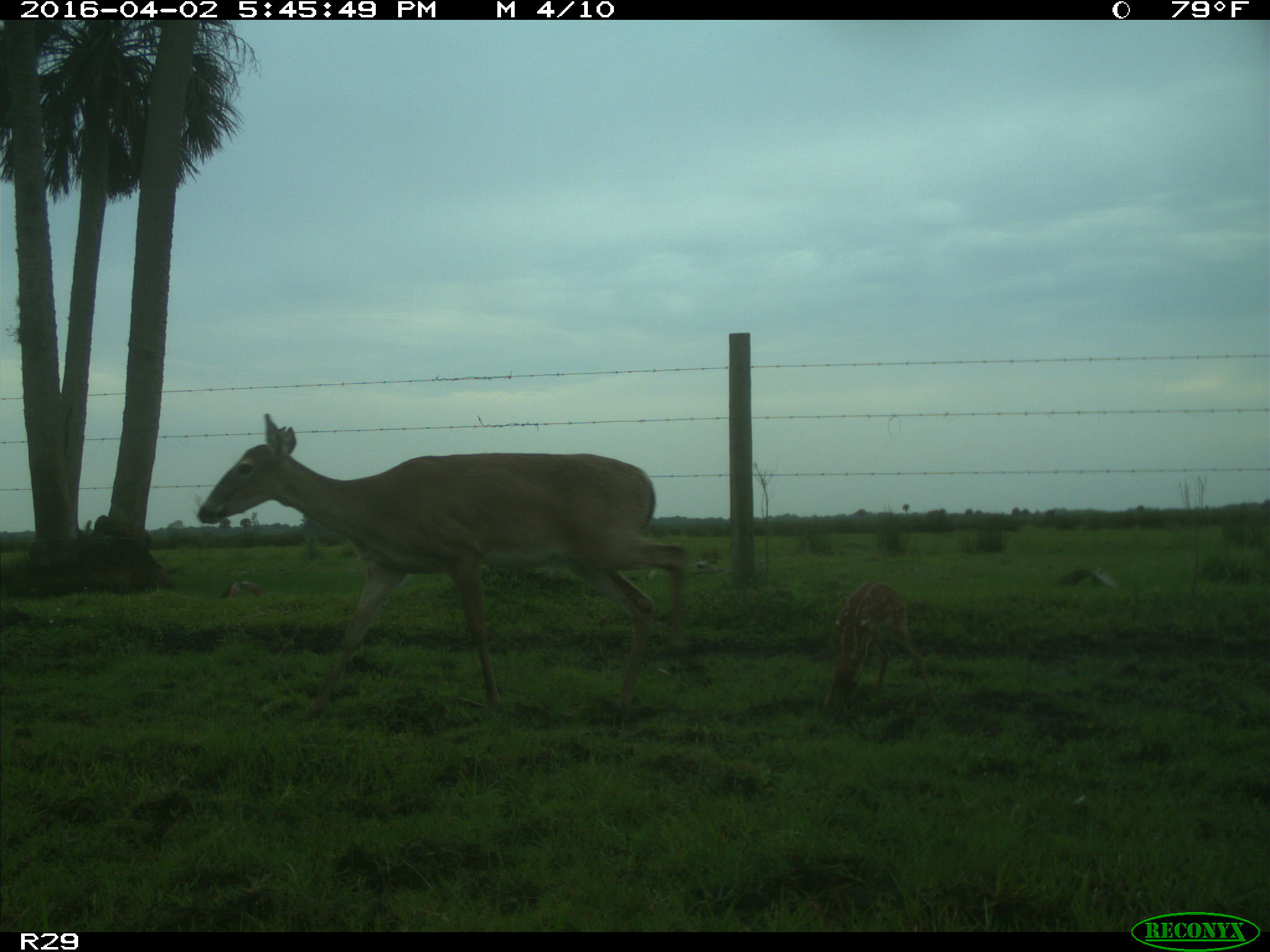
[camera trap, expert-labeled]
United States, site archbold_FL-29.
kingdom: Animalia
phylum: Chordata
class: Mammalia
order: Artiodactyla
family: Cervidae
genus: Odocoileus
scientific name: Odocoileus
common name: deer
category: unidentified deer